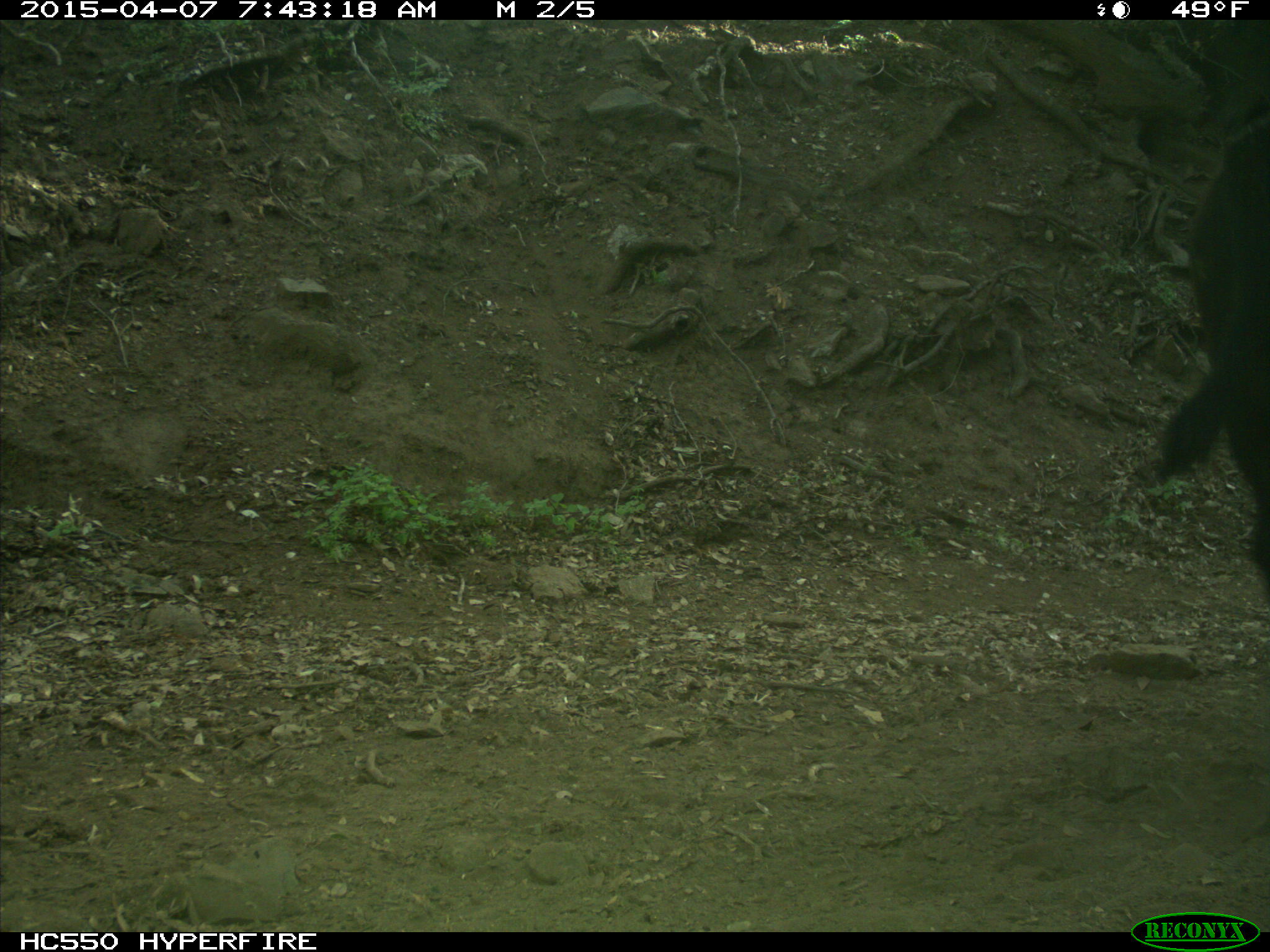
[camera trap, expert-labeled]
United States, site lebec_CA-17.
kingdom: Animalia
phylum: Chordata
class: Mammalia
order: Artiodactyla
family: Bovidae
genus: Bos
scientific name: Bos taurus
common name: domestic cow